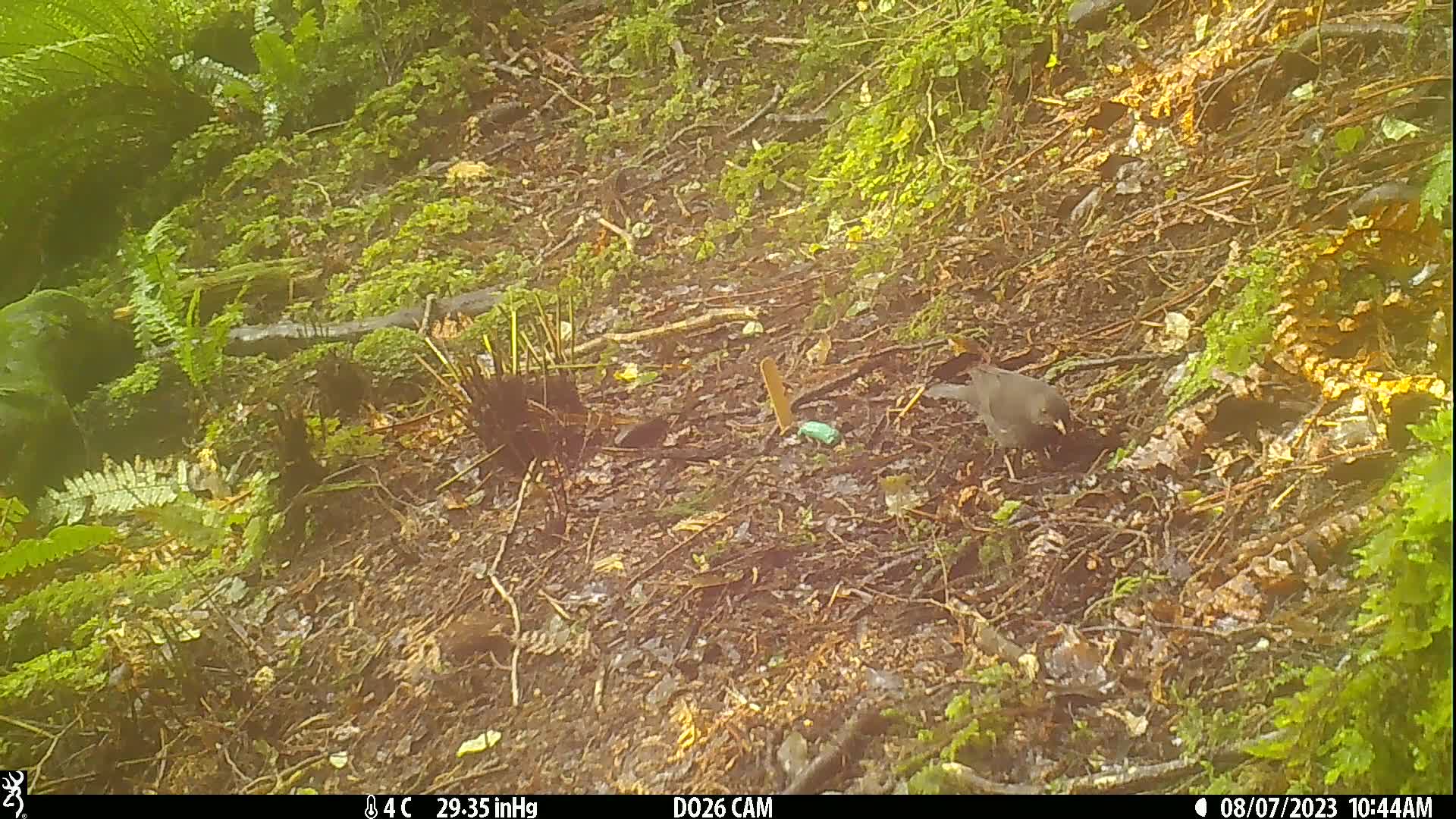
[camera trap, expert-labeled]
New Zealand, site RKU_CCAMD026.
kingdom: Animalia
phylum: Chordata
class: Aves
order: Passeriformes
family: Turdidae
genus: Turdus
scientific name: Turdus merula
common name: eurasian blackbird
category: blackbird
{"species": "blackbird (eurasian blackbird) (Turdus merula)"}